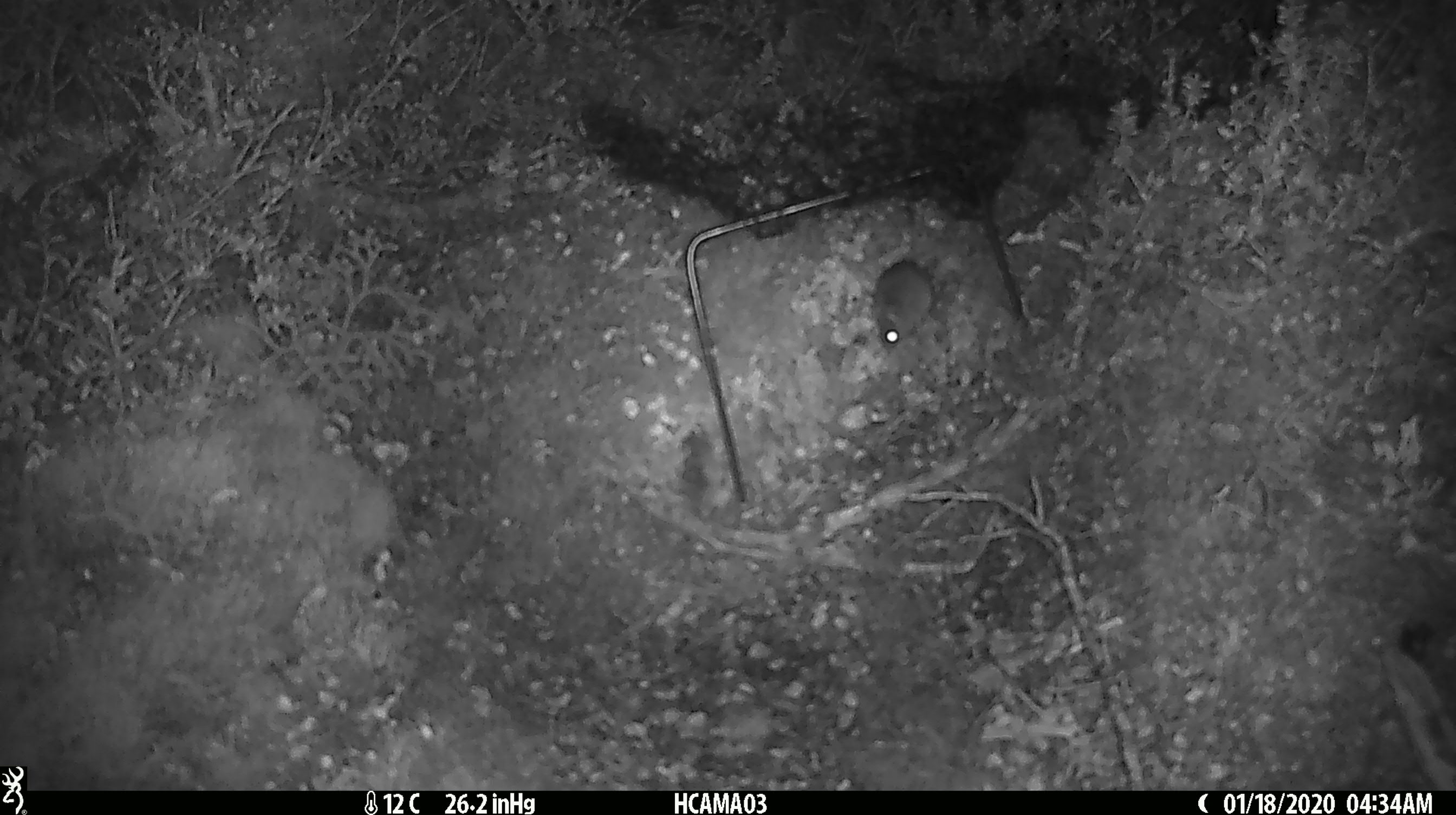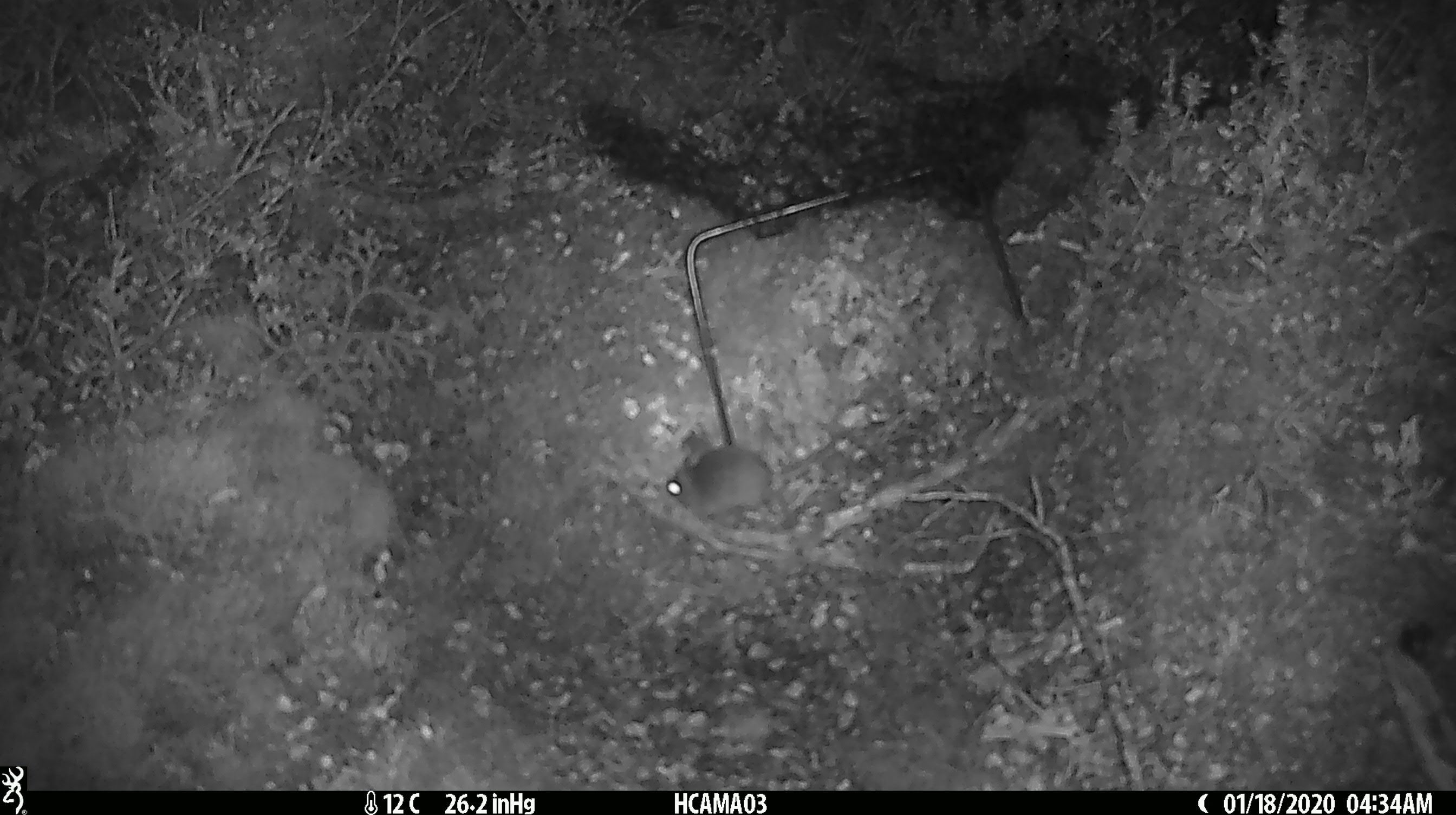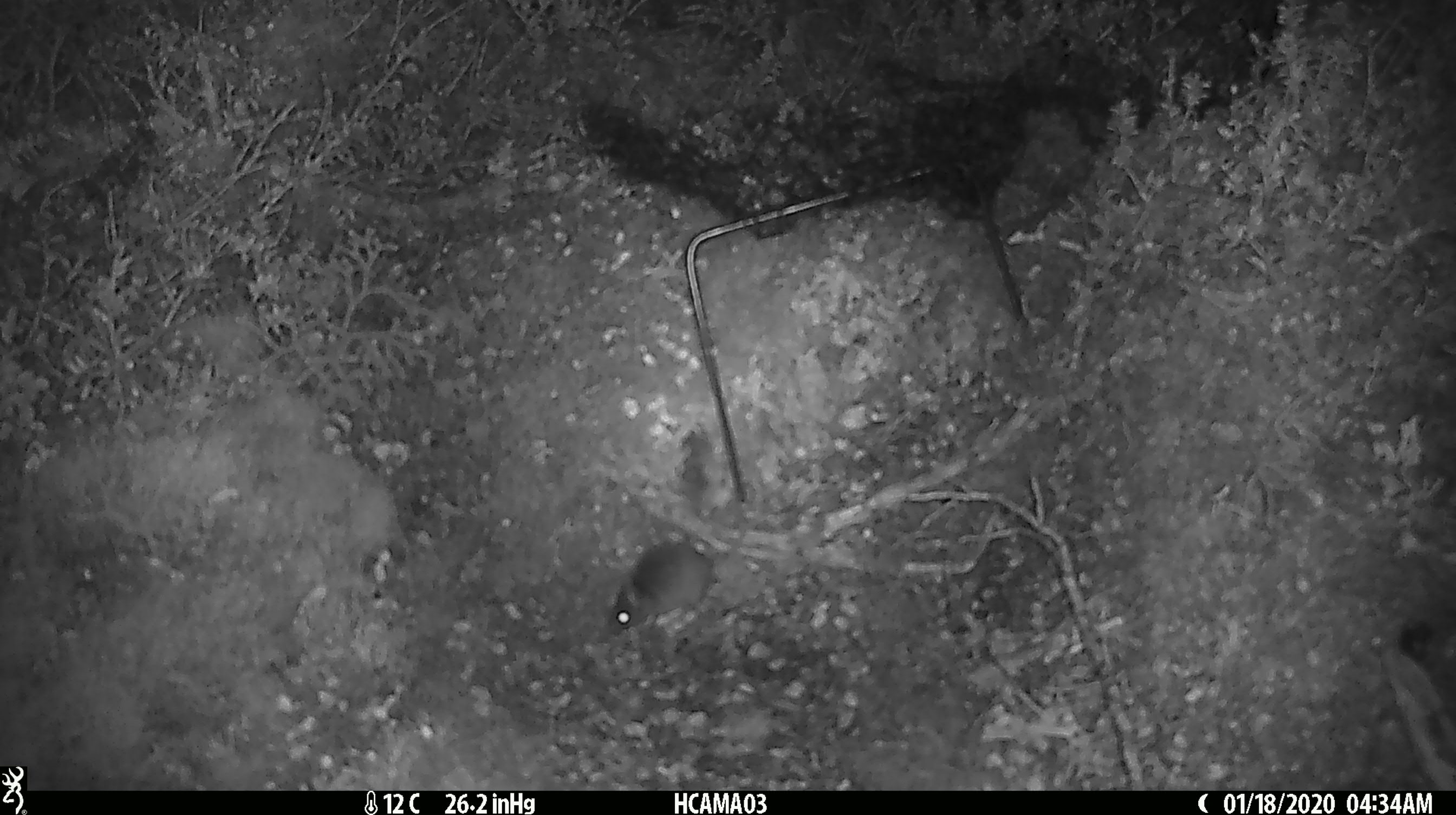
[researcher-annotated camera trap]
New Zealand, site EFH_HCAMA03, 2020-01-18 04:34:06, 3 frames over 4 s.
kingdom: Animalia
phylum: Chordata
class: Mammalia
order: Rodentia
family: Muridae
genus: Mus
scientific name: Mus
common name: mouse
Mouse (Mus).